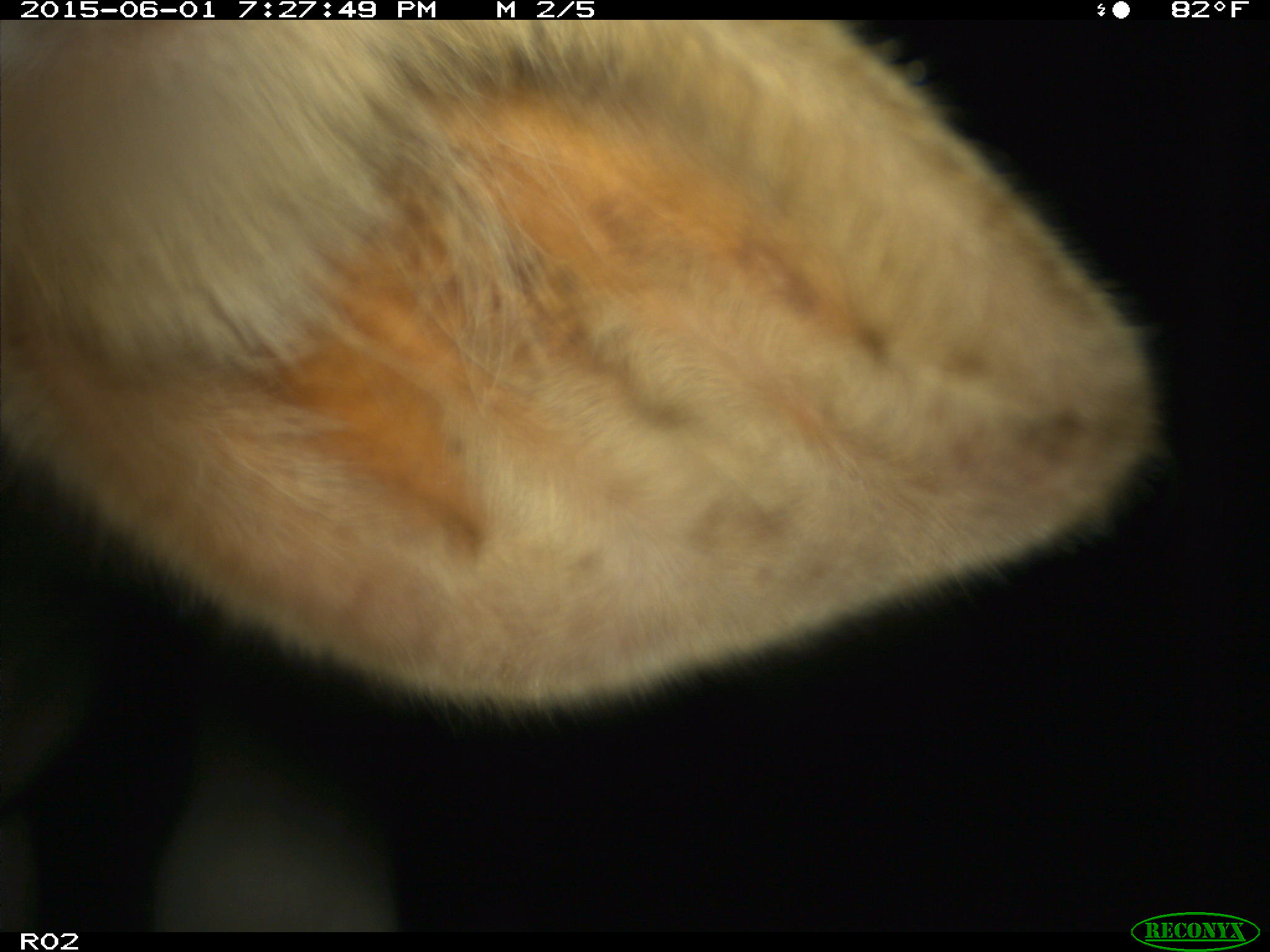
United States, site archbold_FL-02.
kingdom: Animalia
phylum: Chordata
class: Mammalia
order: Artiodactyla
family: Bovidae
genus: Bos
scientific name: Bos taurus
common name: domestic cow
Bos taurus (domestic cow).